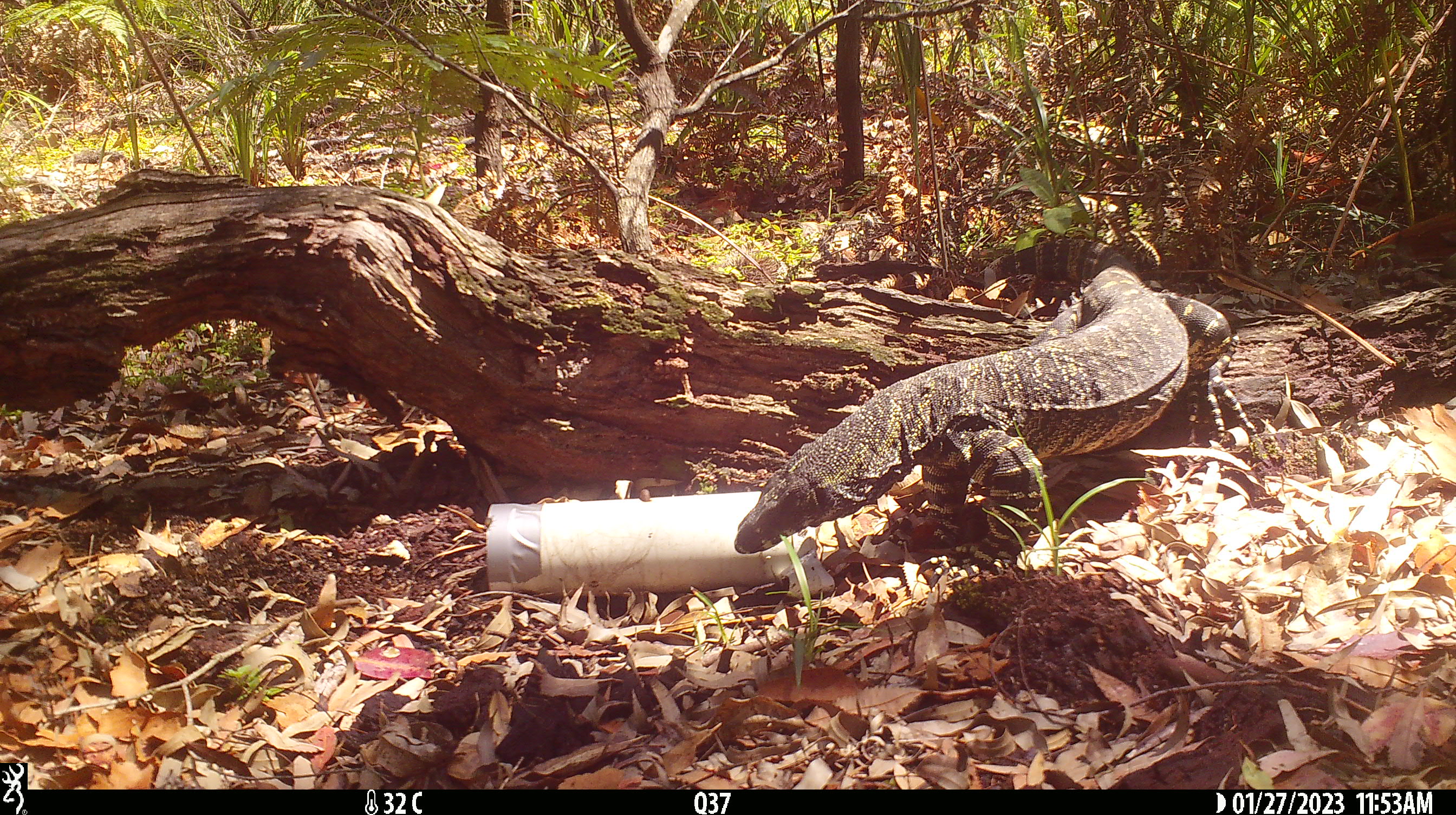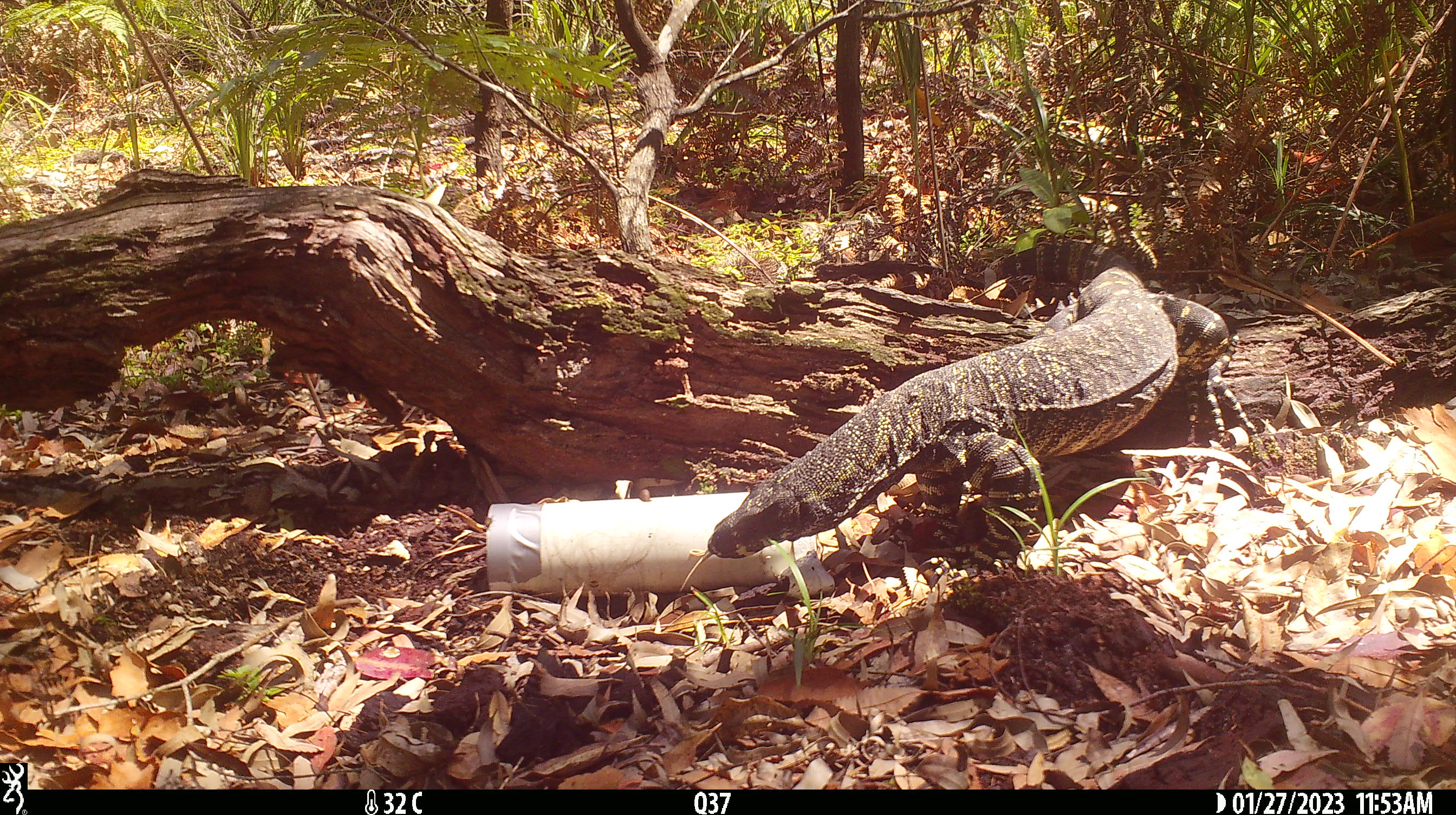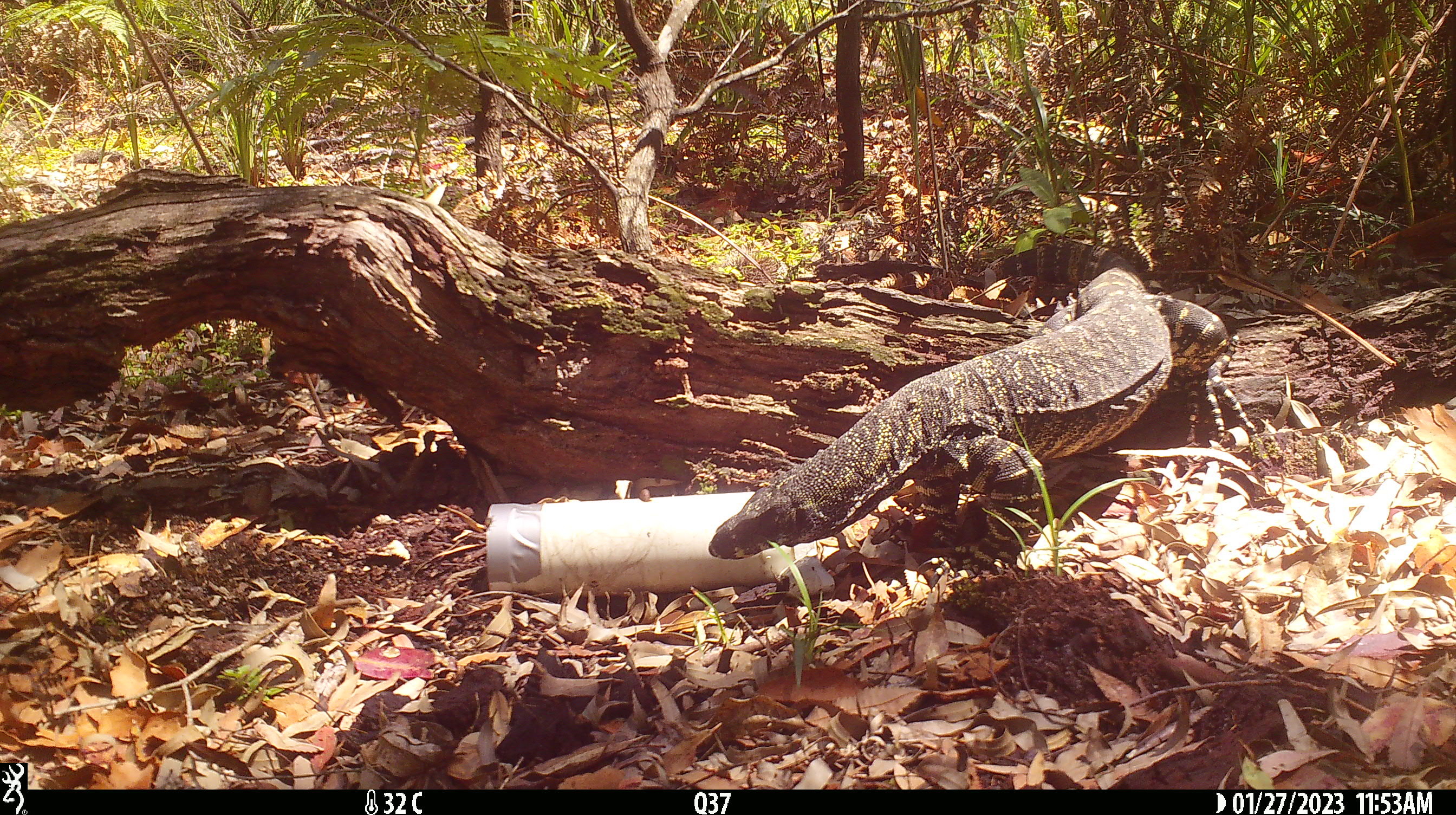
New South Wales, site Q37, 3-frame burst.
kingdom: Animalia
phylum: Chordata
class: Reptilia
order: Squamata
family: Varanidae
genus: Varanus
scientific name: Varanus varius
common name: lace monitor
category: goanna